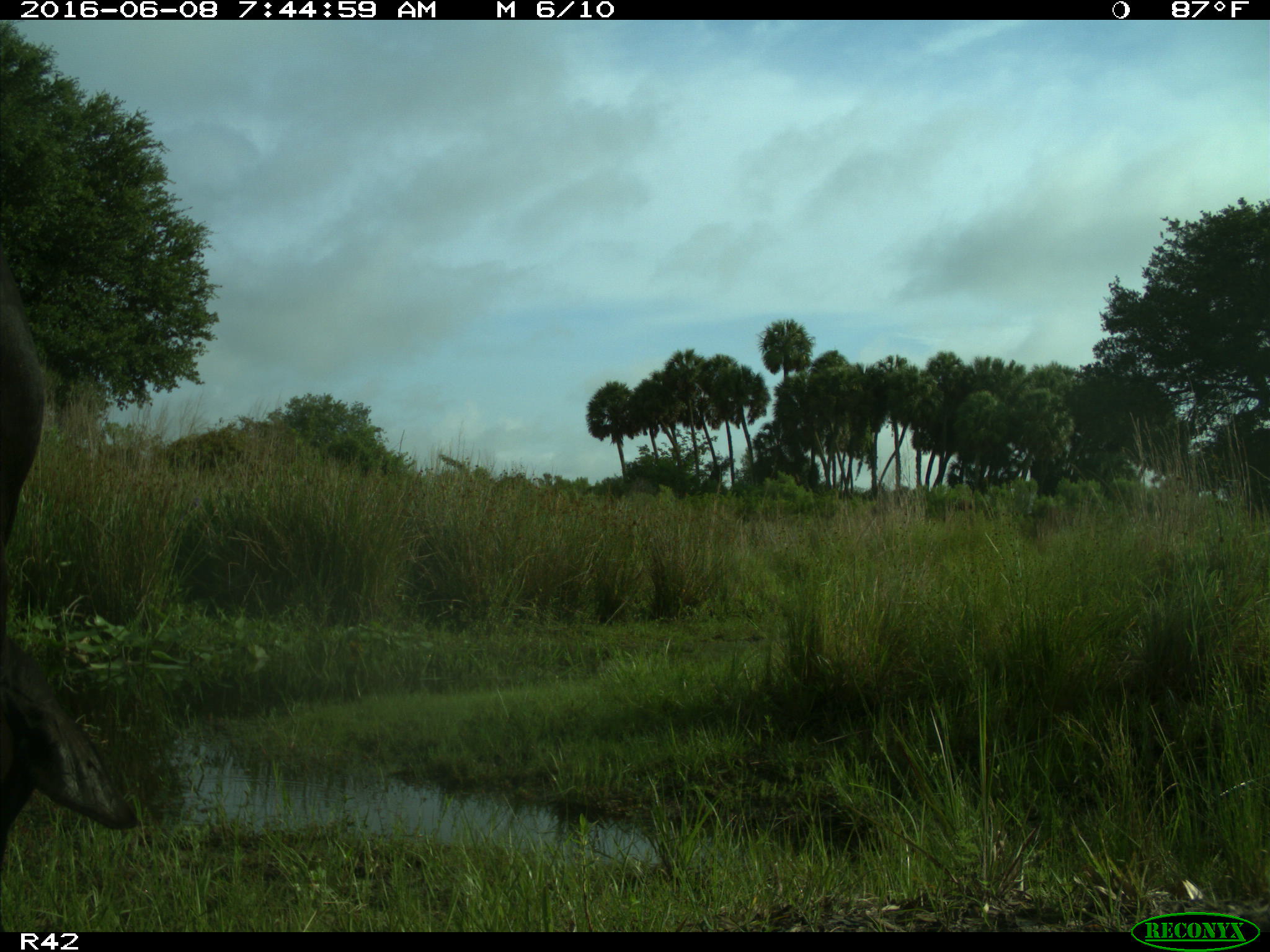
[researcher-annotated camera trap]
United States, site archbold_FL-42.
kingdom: Animalia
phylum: Chordata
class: Mammalia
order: Artiodactyla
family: Bovidae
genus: Bos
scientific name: Bos taurus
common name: domestic cow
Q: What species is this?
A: Bos taurus (domestic cow).